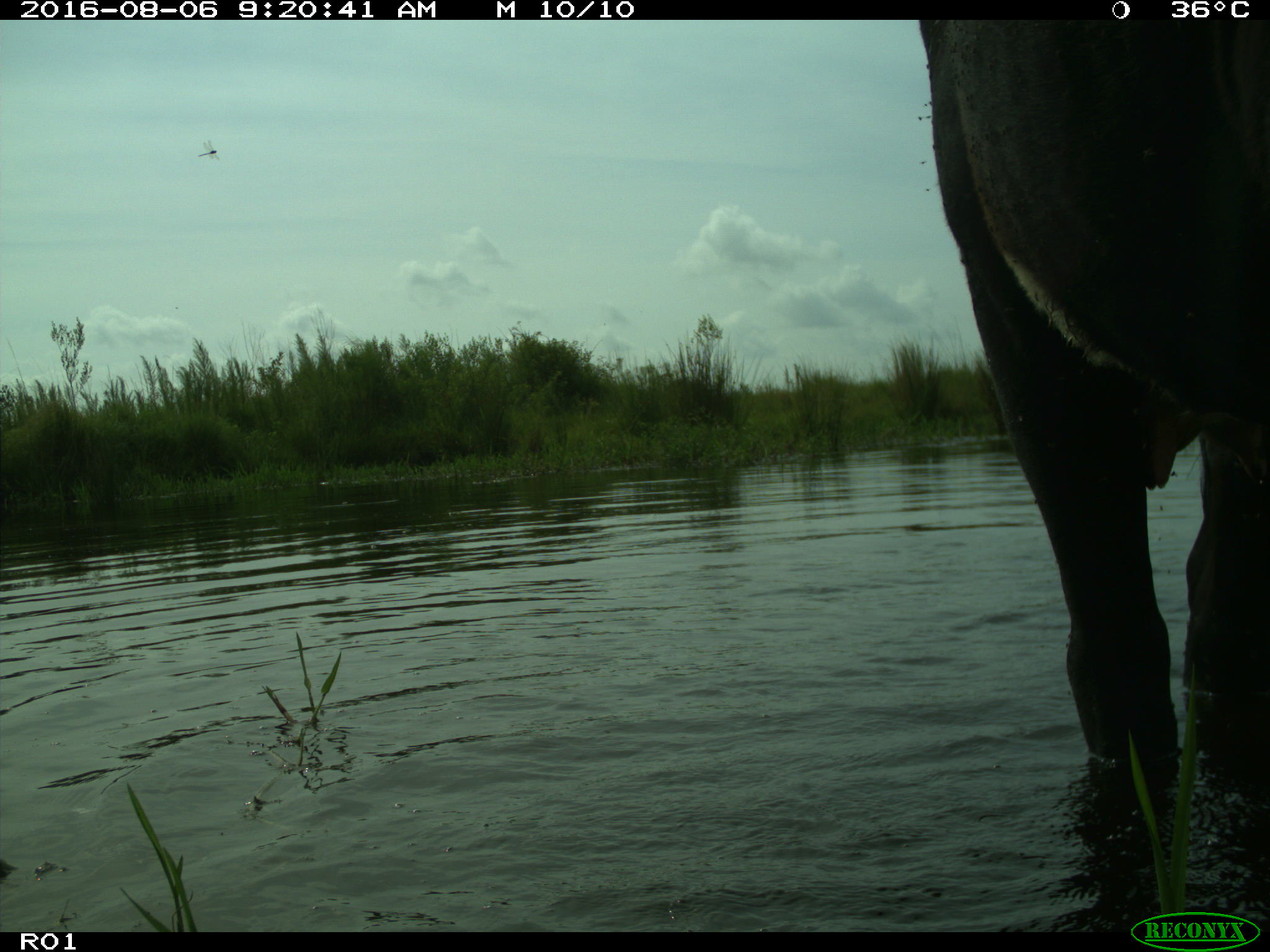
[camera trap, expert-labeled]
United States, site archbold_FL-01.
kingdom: Animalia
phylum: Chordata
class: Mammalia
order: Artiodactyla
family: Bovidae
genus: Bos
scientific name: Bos taurus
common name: domestic cow